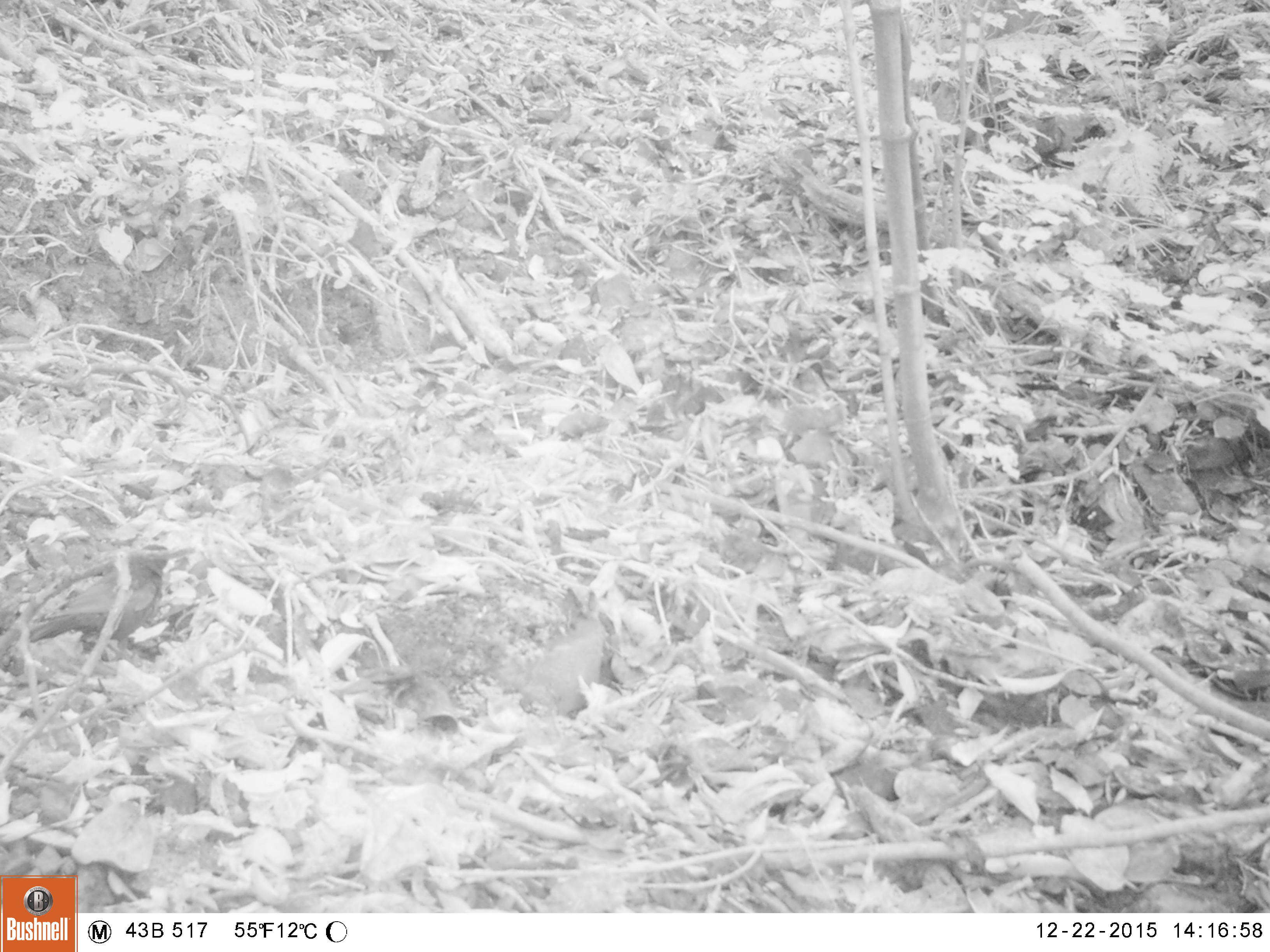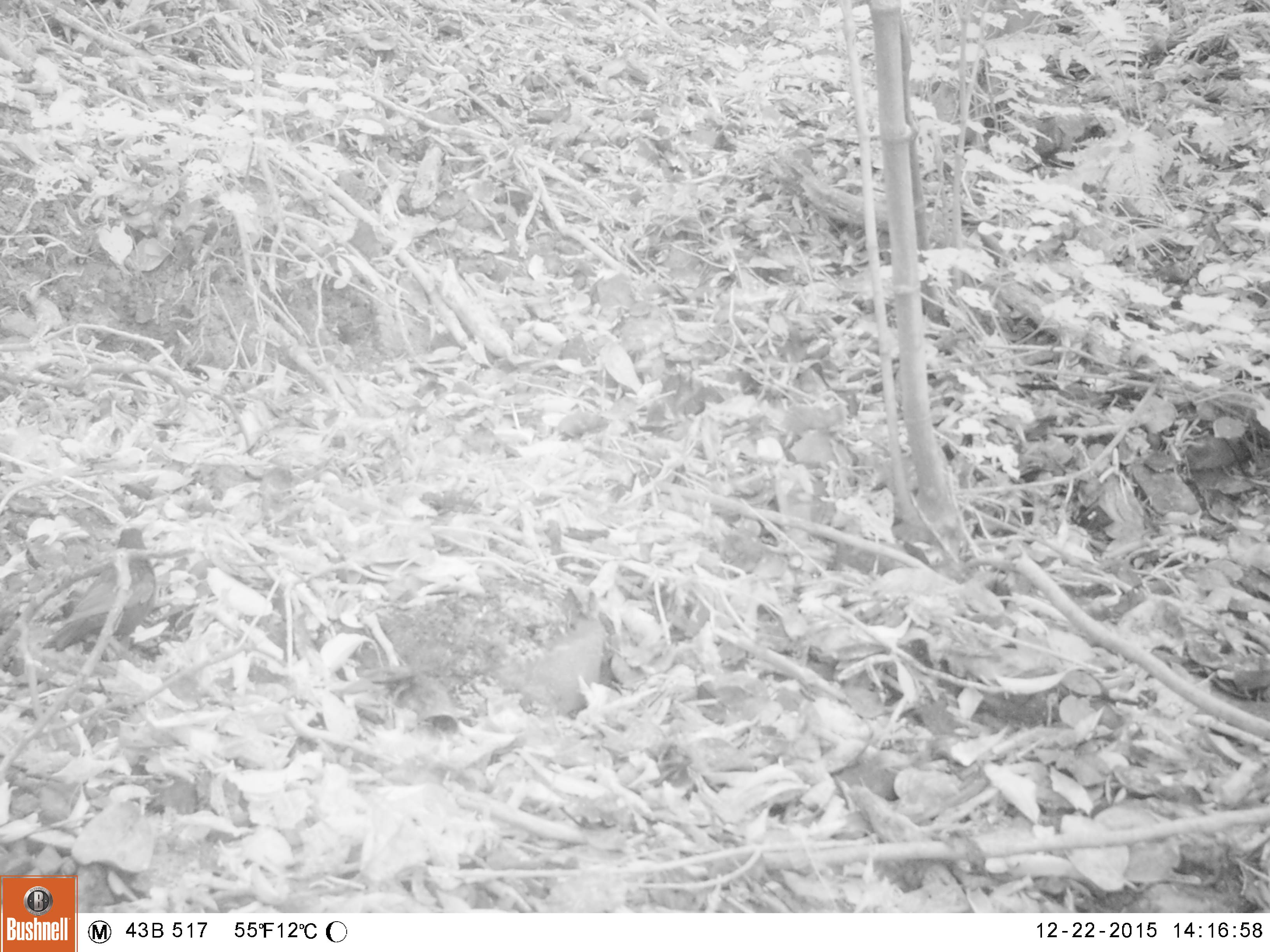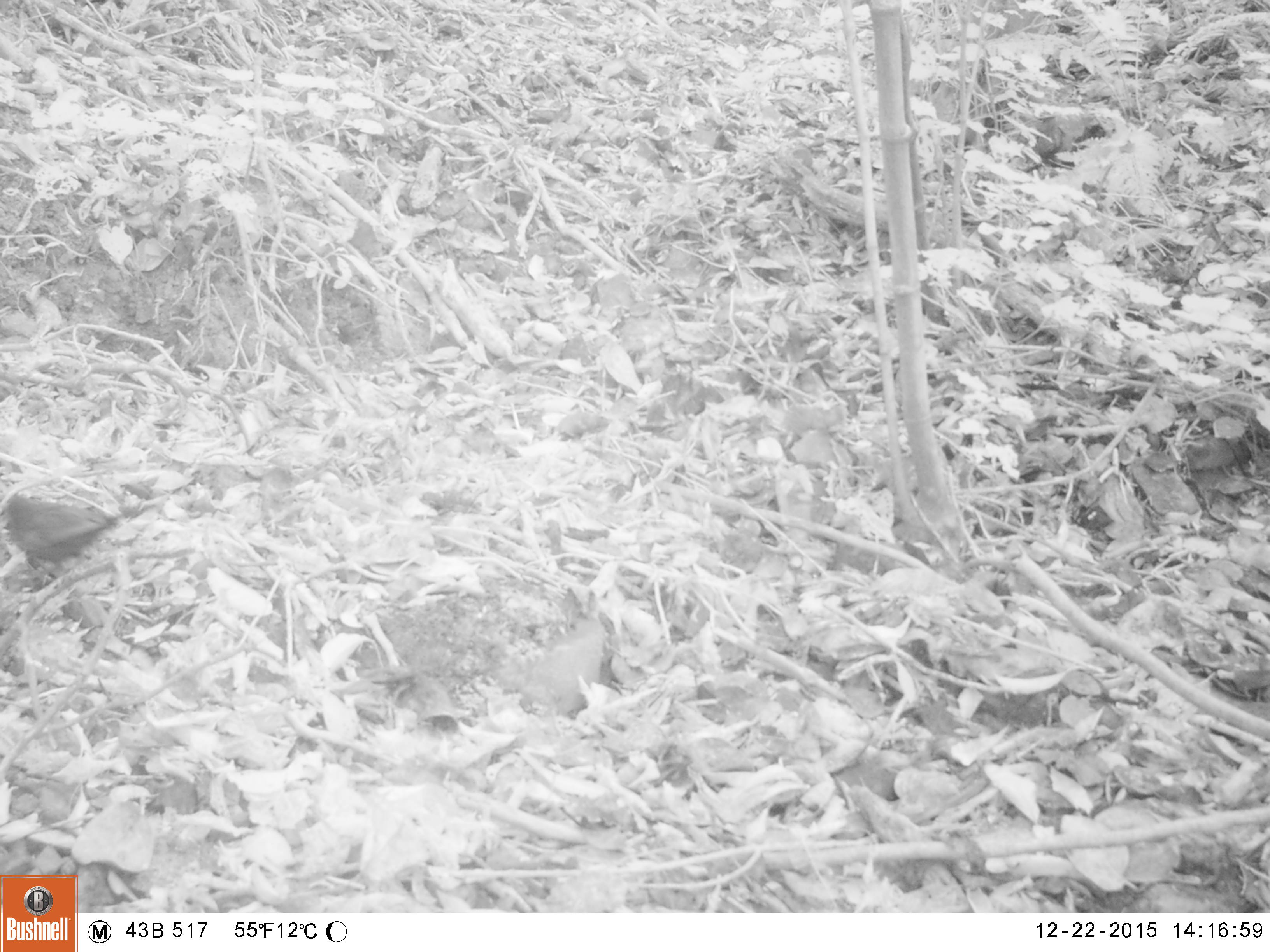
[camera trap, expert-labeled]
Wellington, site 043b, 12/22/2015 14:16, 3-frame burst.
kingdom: Animalia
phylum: Chordata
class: Aves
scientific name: Aves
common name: bird